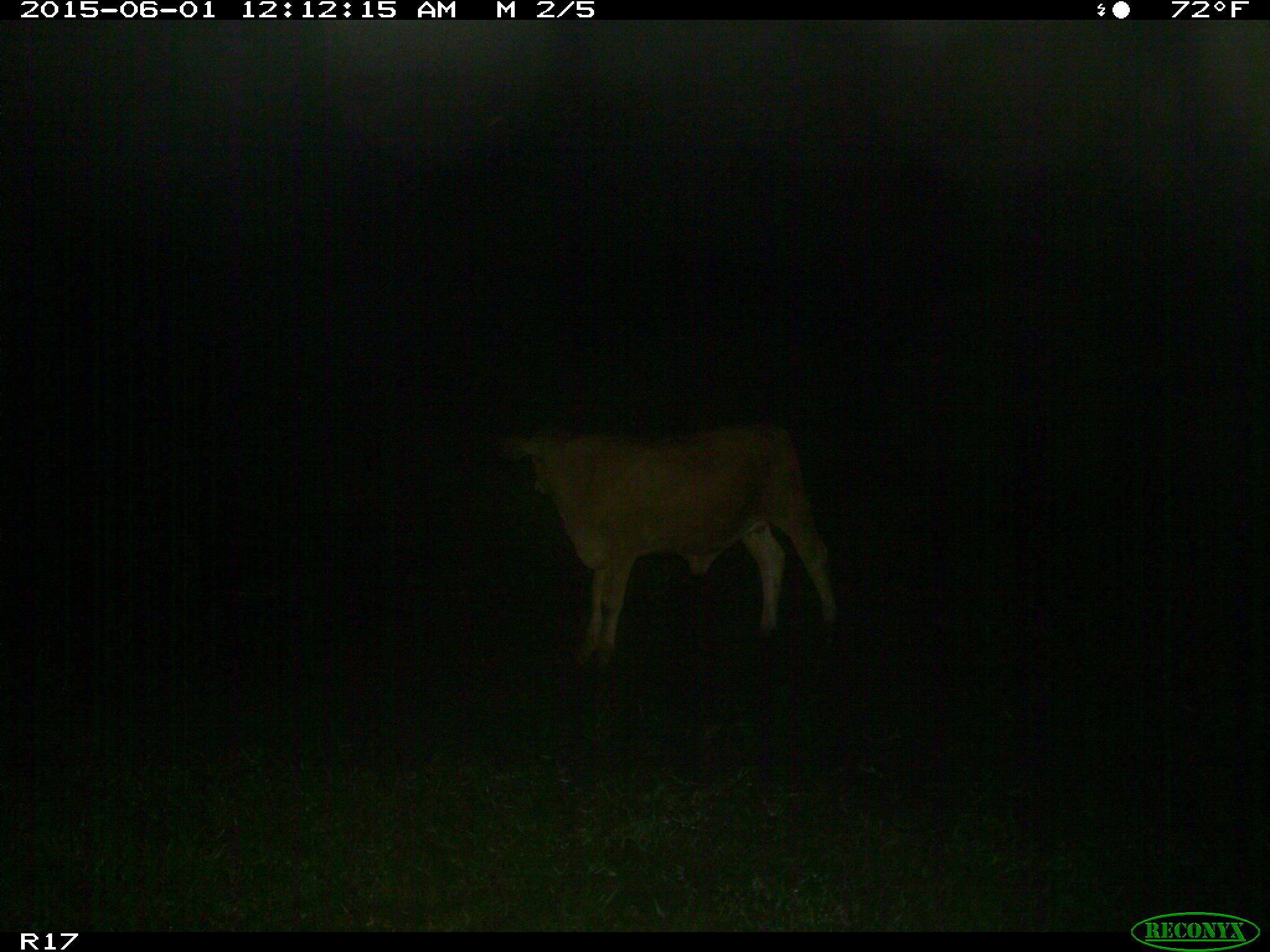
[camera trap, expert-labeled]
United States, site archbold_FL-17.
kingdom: Animalia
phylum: Chordata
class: Mammalia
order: Artiodactyla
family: Bovidae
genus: Bos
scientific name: Bos taurus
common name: domestic cow